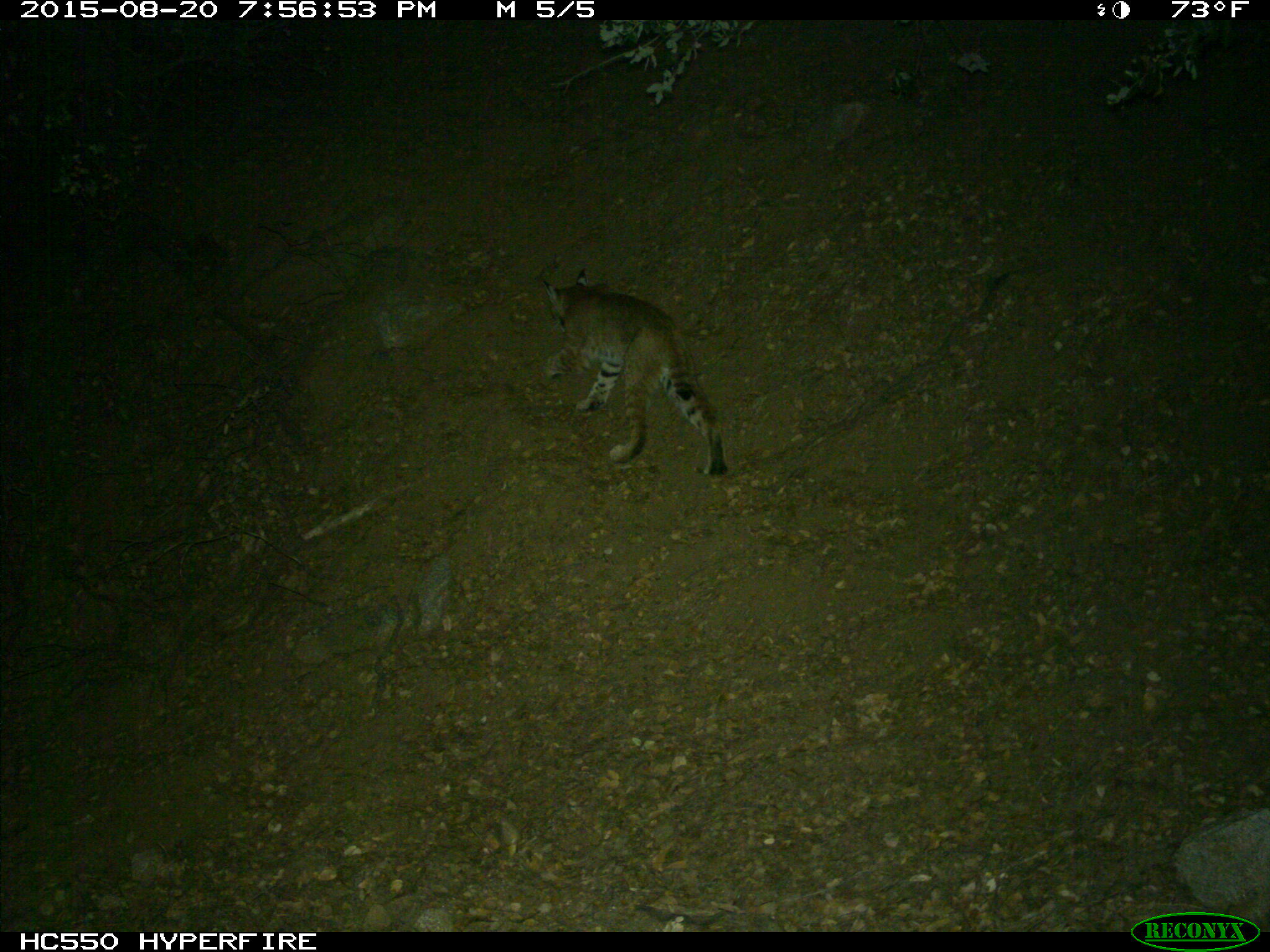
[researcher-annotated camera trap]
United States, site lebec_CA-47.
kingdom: Animalia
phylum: Chordata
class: Mammalia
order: Carnivora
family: Felidae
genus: Lynx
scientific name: Lynx rufus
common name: bobcat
Lynx rufus (bobcat).